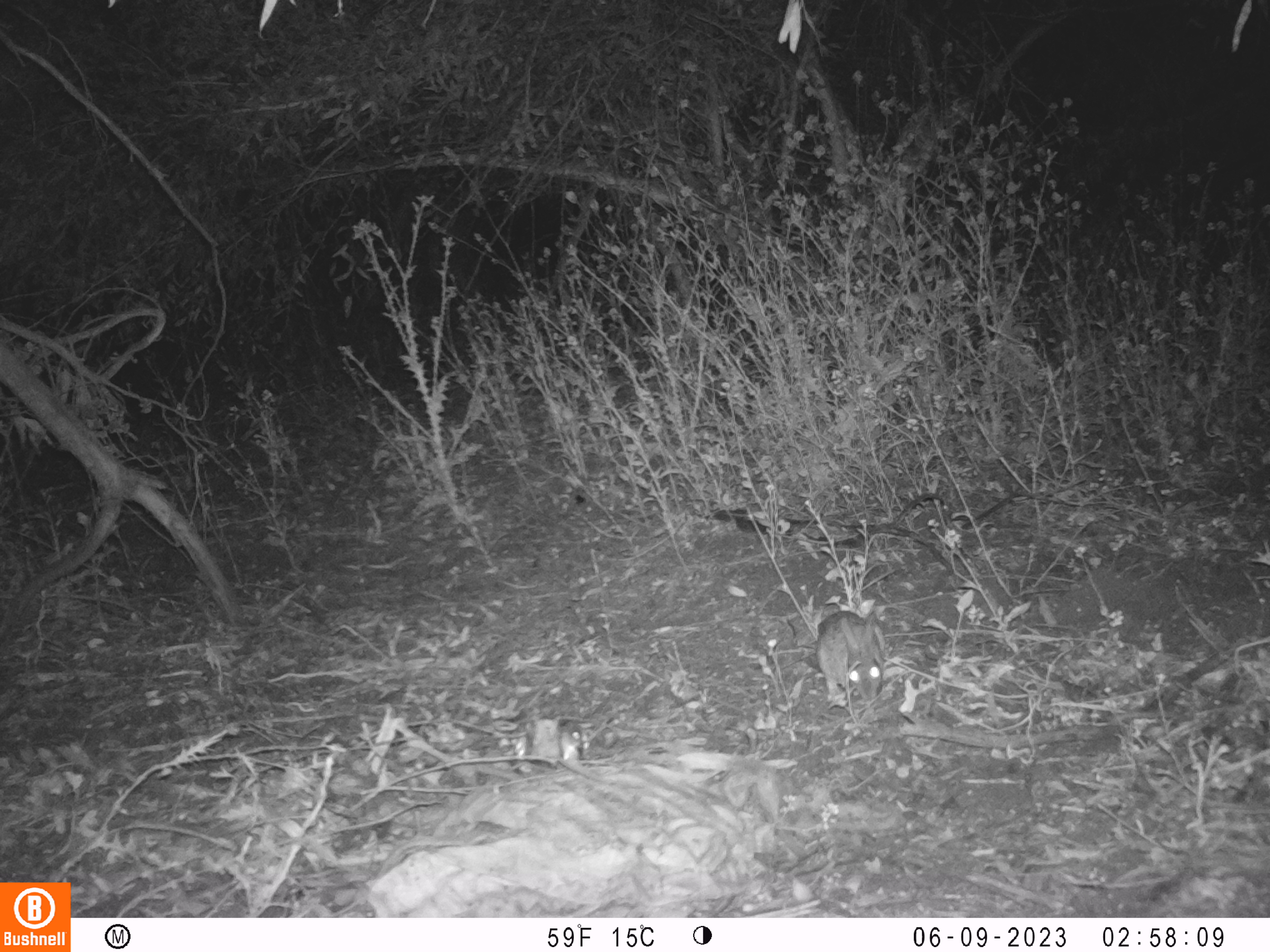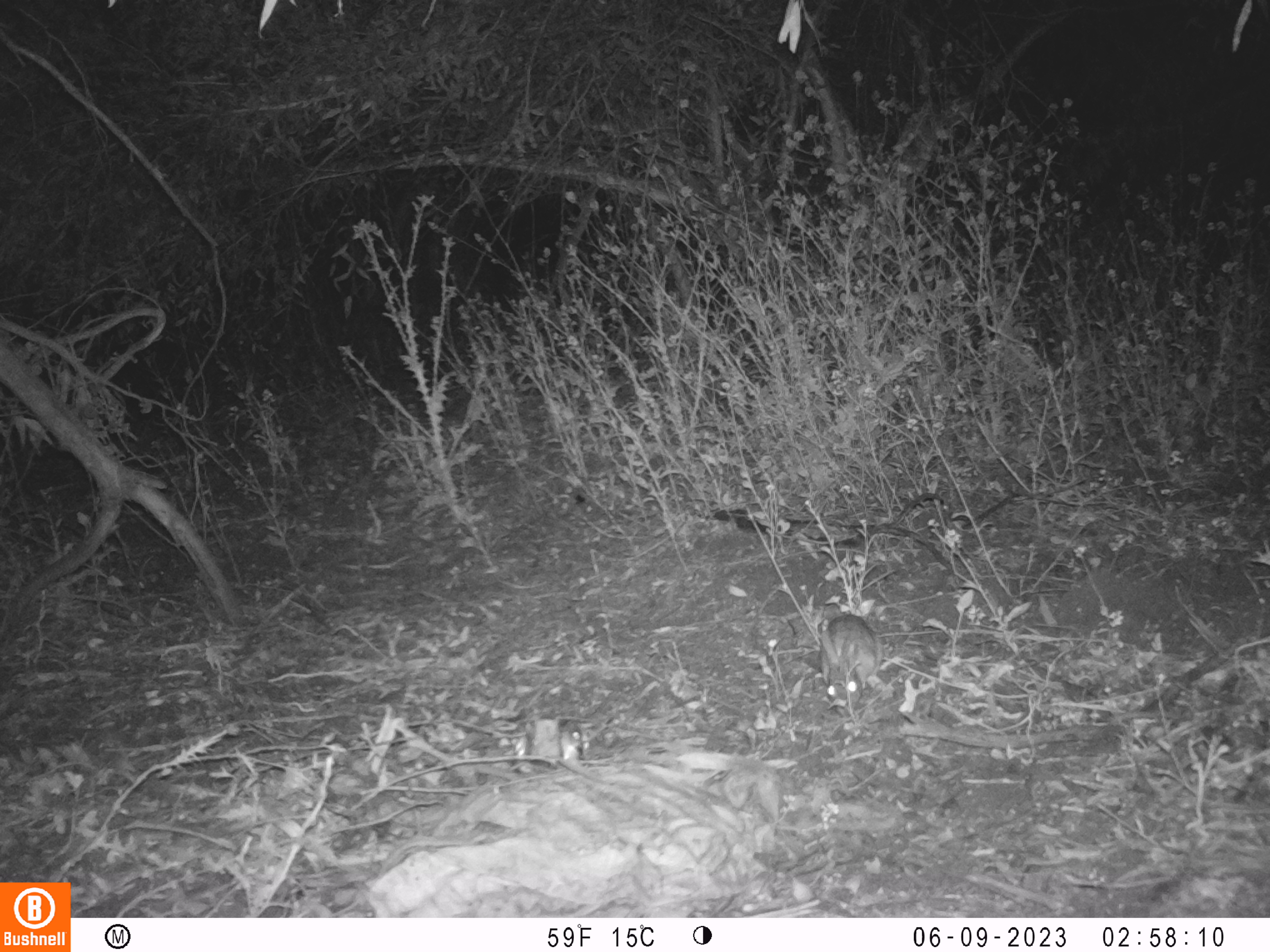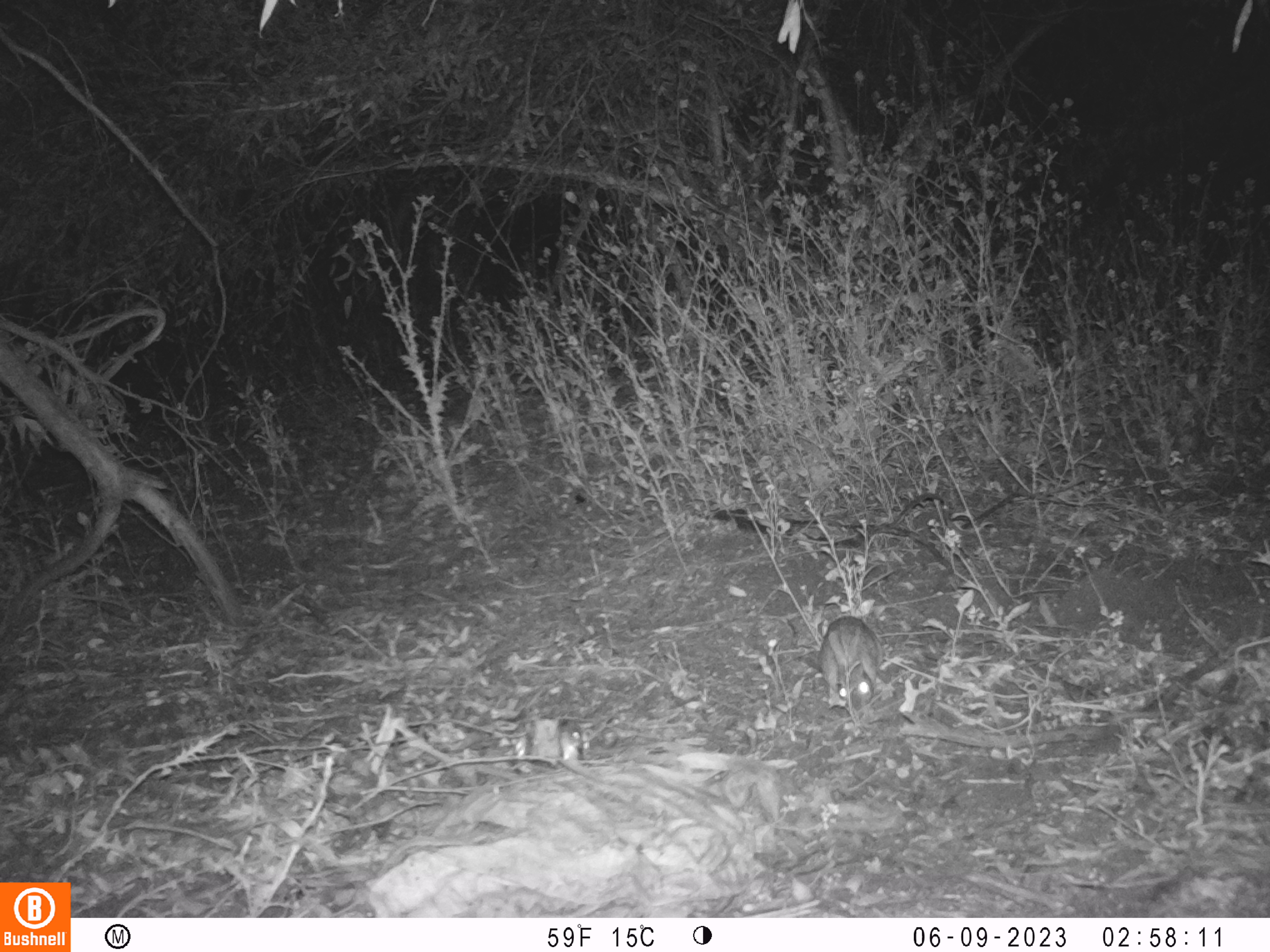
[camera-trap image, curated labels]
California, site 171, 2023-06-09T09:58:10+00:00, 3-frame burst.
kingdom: Animalia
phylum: Chordata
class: Mammalia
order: Lagomorpha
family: Leporidae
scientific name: Leporidae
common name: rabbit